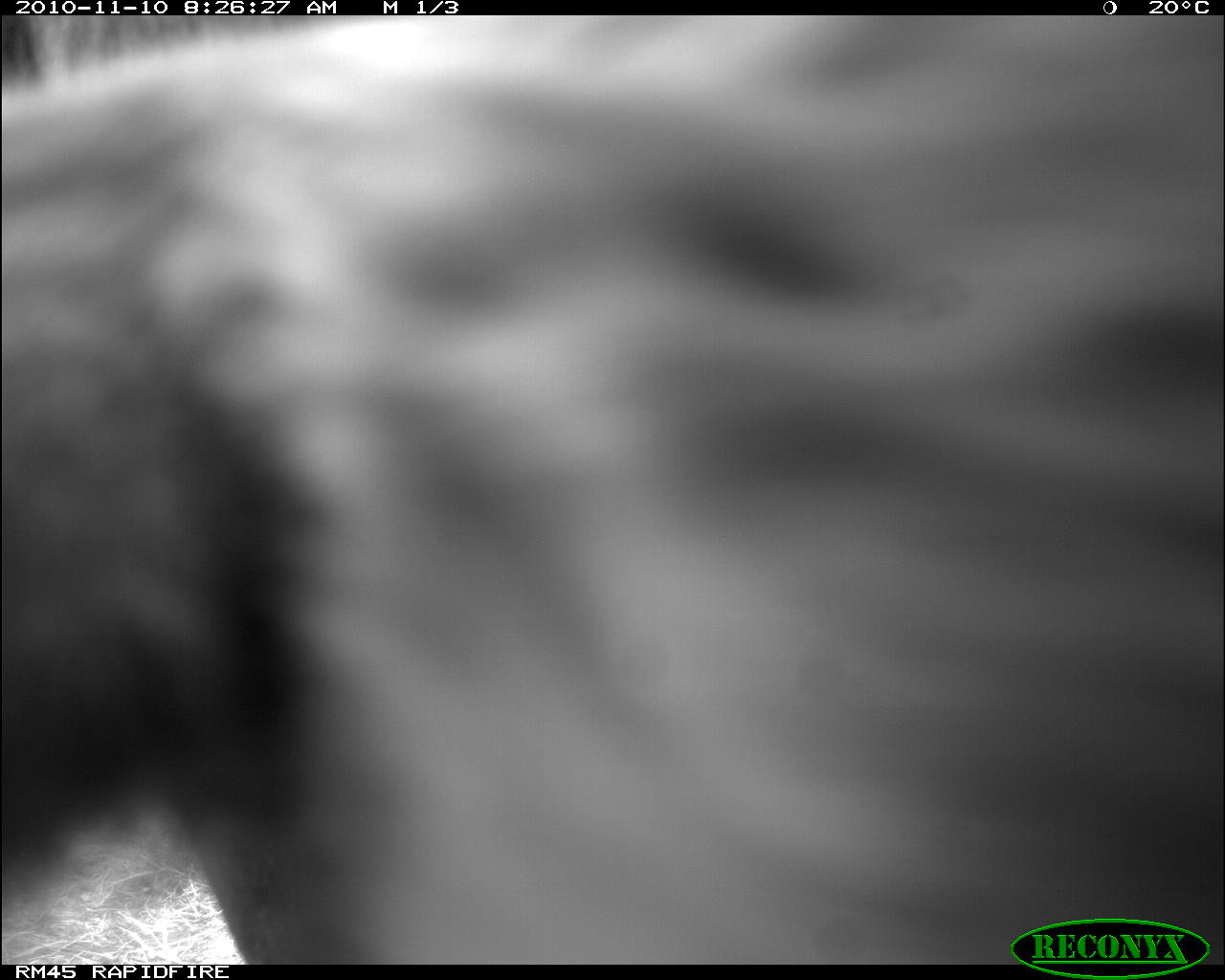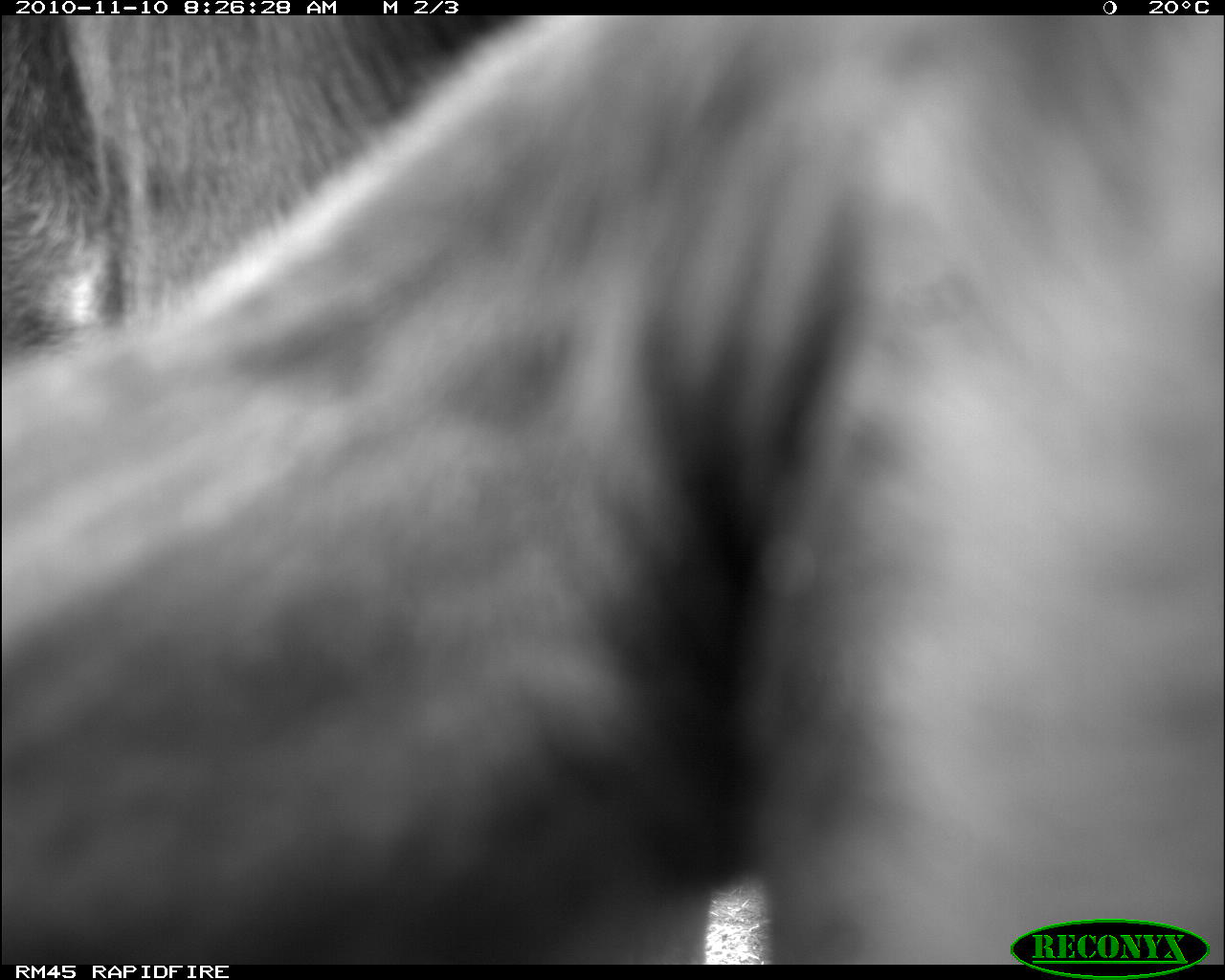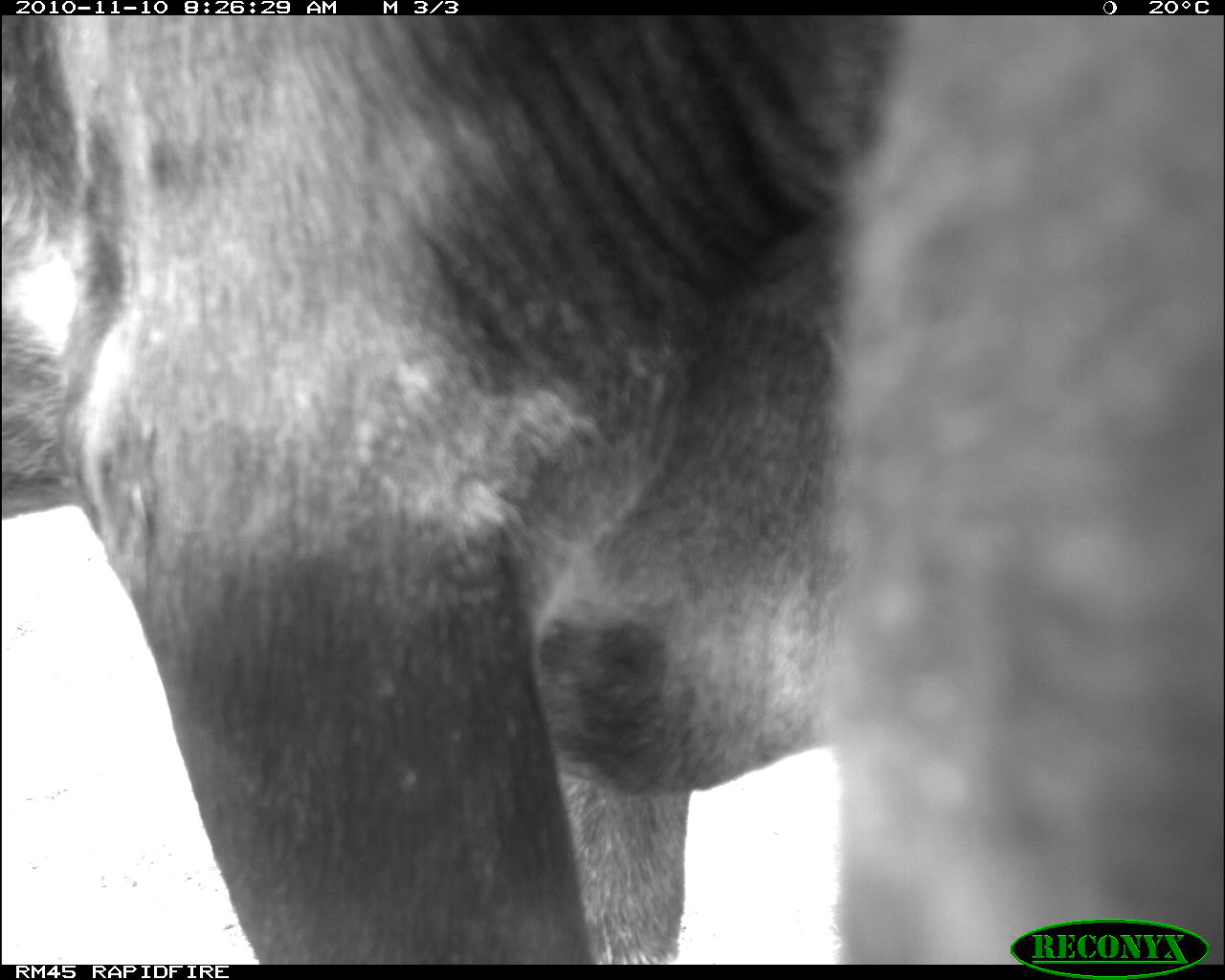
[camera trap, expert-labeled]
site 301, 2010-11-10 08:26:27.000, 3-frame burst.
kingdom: Animalia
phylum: Chordata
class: Mammalia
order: Artiodactyla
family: Bovidae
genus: Bos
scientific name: Bos taurus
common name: domestic cattle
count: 1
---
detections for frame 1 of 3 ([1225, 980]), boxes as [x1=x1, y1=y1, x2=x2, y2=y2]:
bos taurus: [x1=0, y1=15, x2=1225, y2=964]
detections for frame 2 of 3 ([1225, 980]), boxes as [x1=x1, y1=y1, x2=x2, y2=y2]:
bos taurus: [x1=0, y1=12, x2=1225, y2=964]; [x1=0, y1=13, x2=520, y2=365]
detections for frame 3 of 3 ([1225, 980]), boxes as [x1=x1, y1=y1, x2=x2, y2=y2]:
bos taurus: [x1=0, y1=14, x2=1225, y2=964]; [x1=832, y1=16, x2=1225, y2=961]